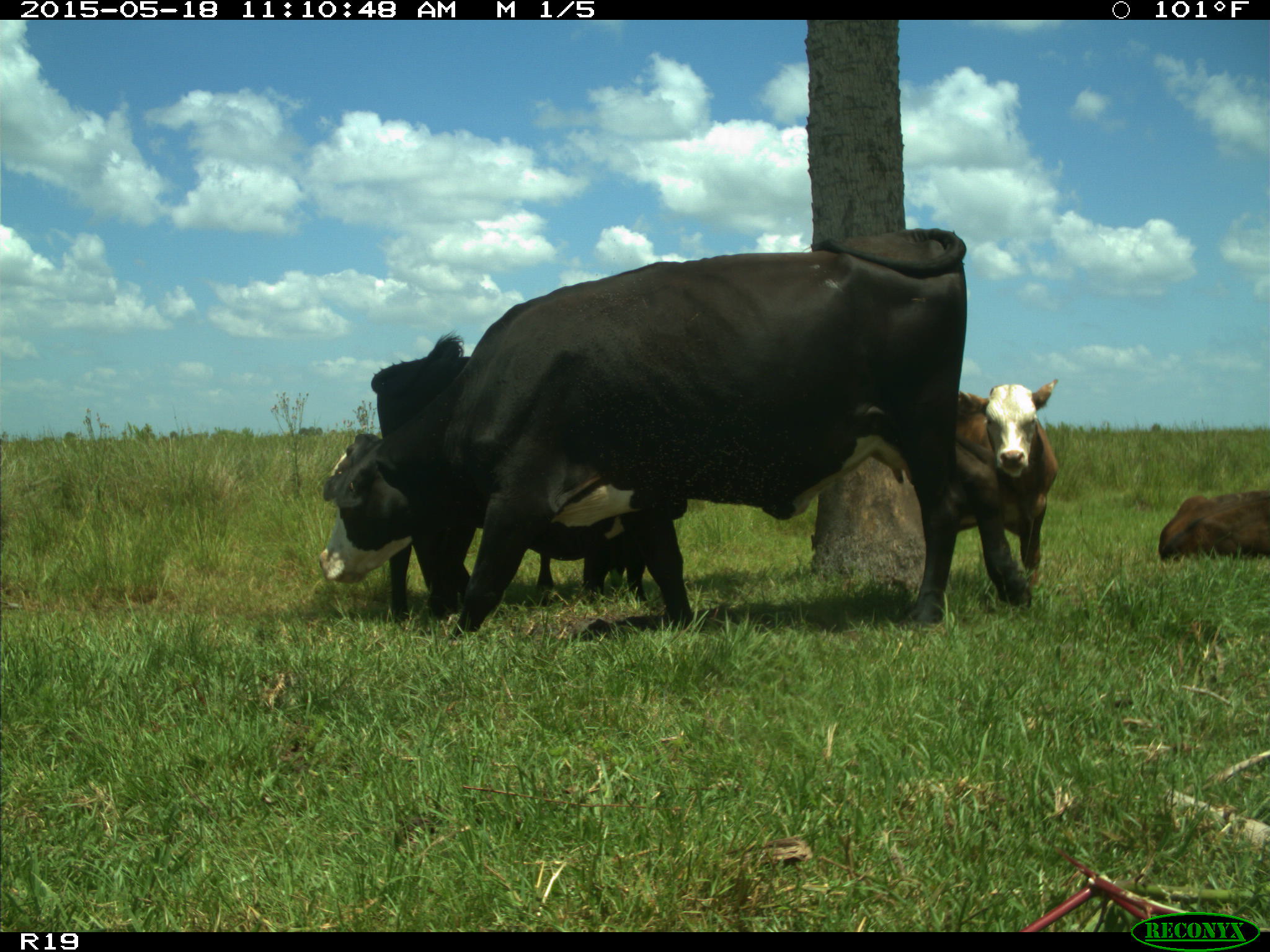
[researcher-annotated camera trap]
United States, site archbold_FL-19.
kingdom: Animalia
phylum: Chordata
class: Mammalia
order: Artiodactyla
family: Bovidae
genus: Bos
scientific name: Bos taurus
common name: domestic cow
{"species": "Bos taurus (domestic cow)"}